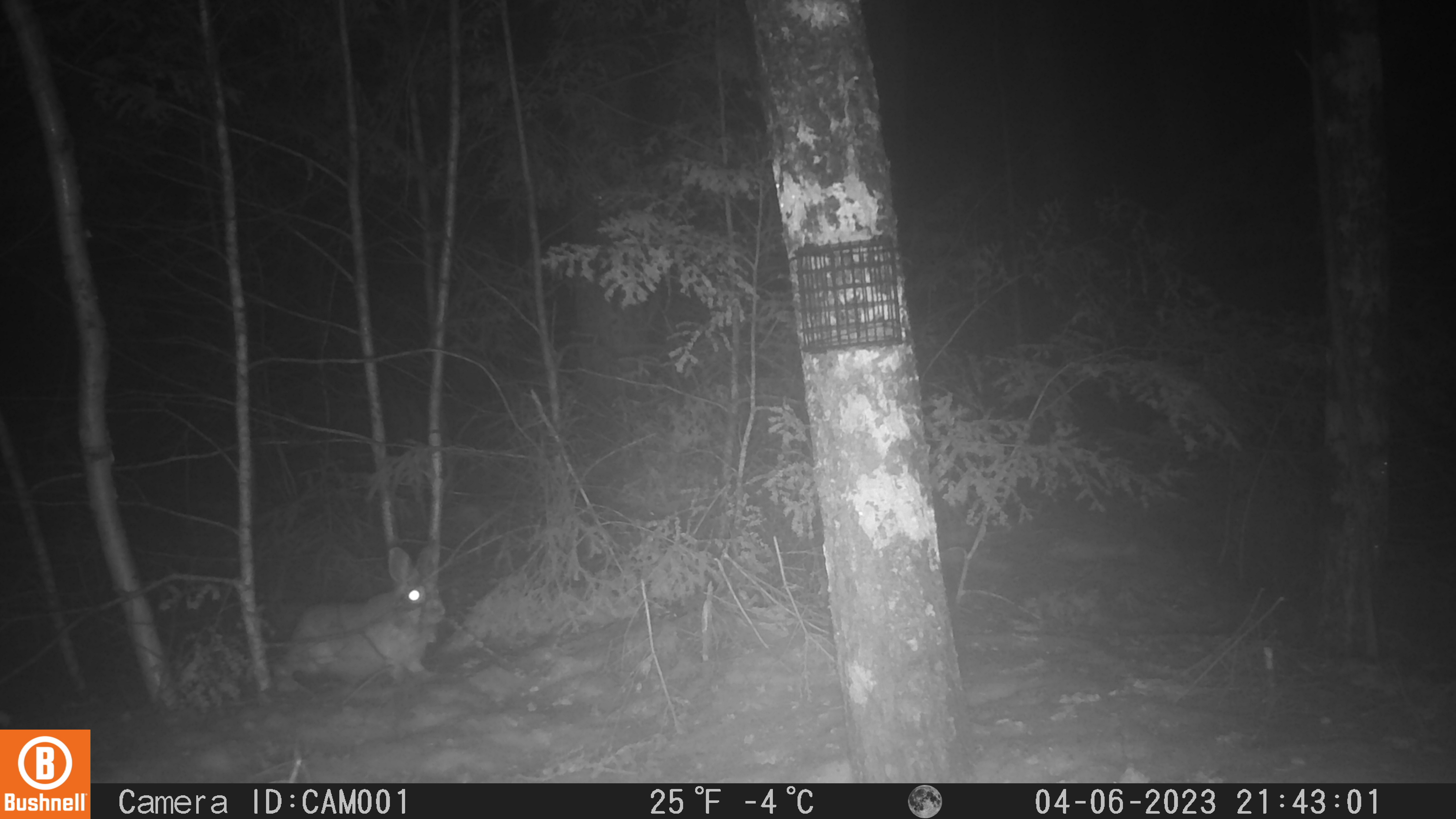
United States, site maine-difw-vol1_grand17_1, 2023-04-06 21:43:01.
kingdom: Animalia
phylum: Chordata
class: Mammalia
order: Lagomorpha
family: Leporidae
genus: Lepus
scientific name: Lepus americanus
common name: snowshoe hare